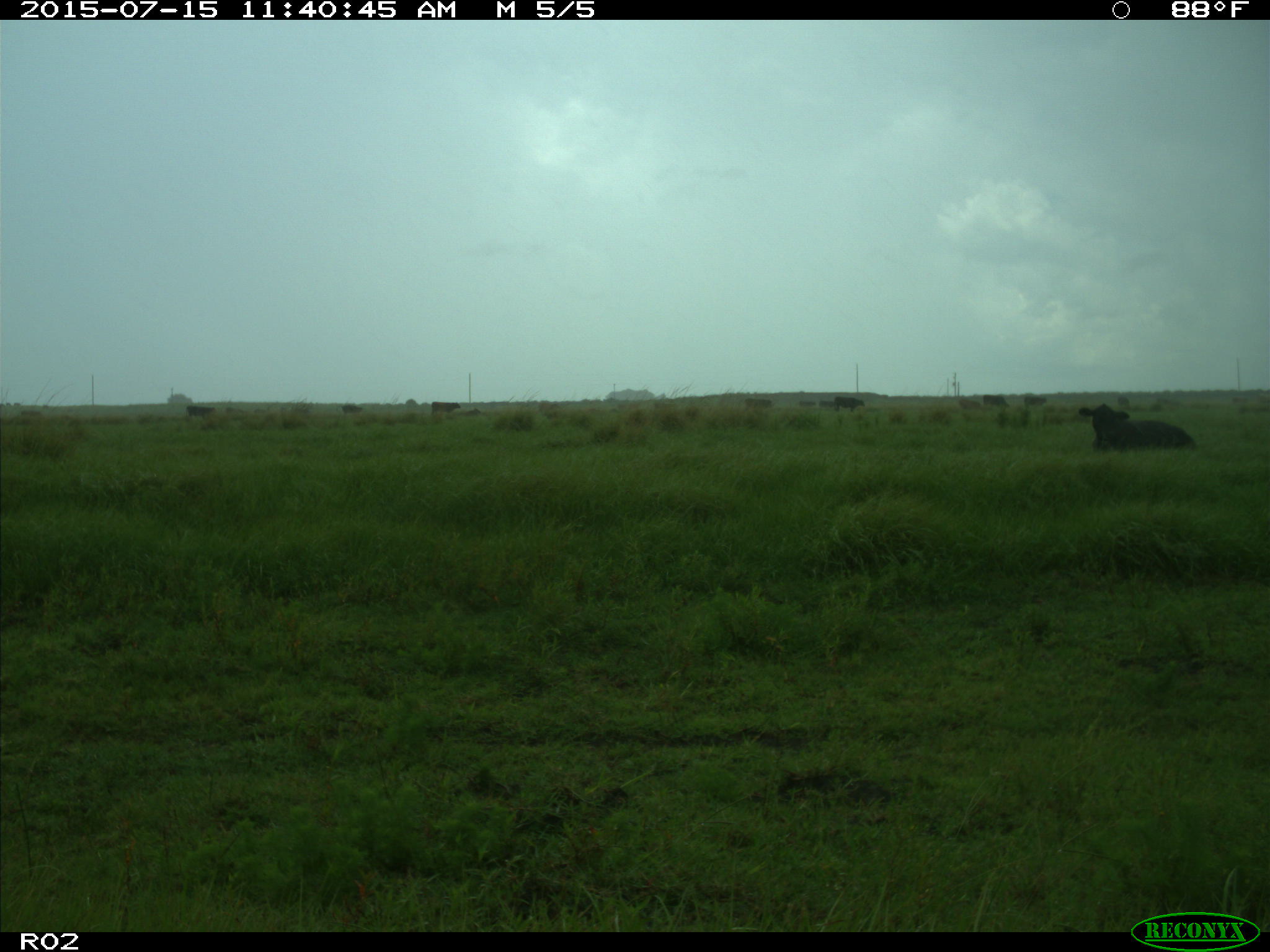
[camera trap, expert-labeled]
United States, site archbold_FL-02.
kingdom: Animalia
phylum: Chordata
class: Mammalia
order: Artiodactyla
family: Bovidae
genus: Bos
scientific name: Bos taurus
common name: domestic cow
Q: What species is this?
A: Bos taurus (domestic cow).